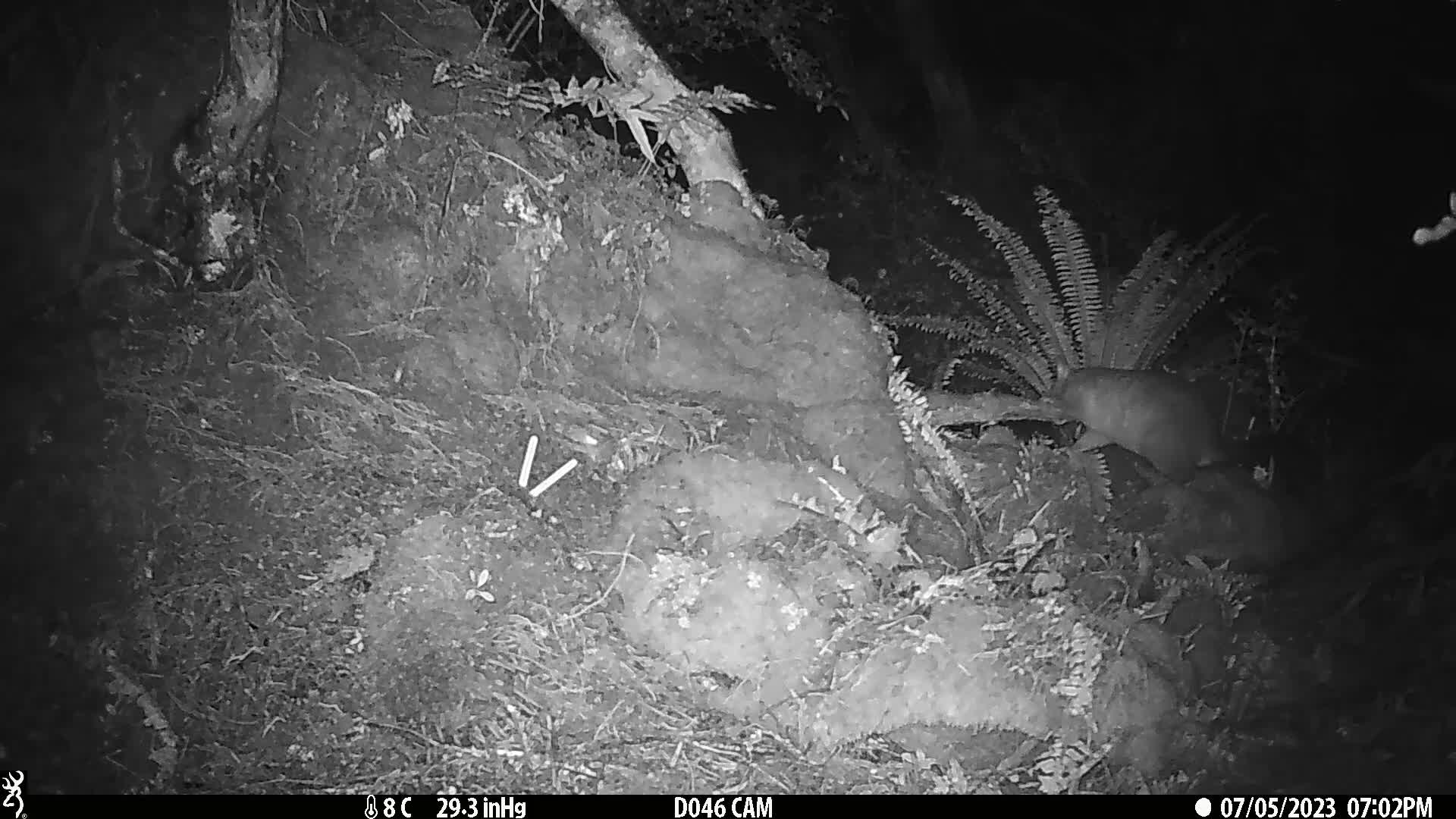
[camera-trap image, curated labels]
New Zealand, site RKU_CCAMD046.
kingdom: Animalia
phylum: Chordata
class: Mammalia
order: Diprotodontia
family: Phalangeridae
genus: Trichosurus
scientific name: Trichosurus vulpecula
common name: common brushtail possum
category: possum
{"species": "possum (common brushtail possum) (Trichosurus vulpecula)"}